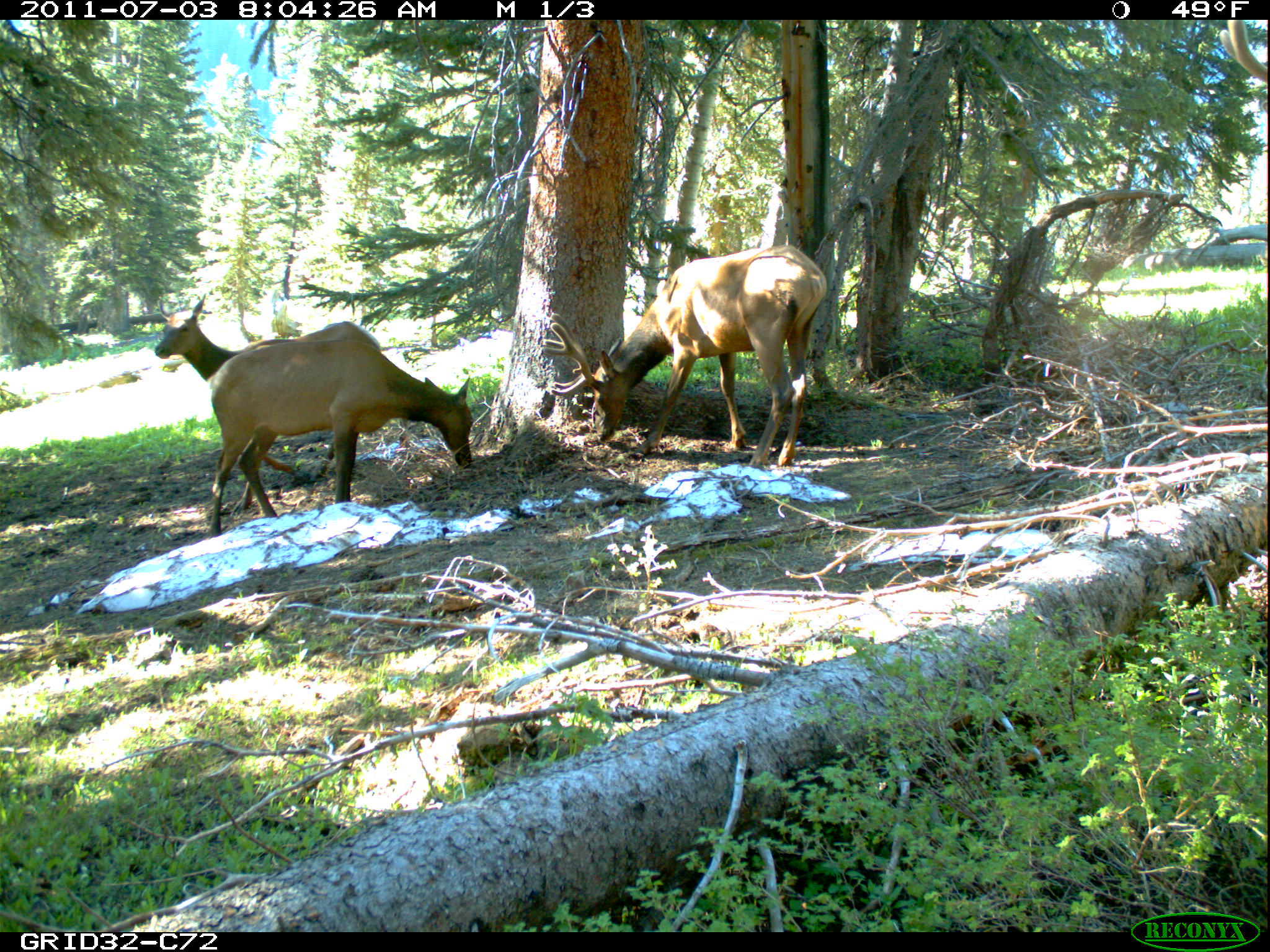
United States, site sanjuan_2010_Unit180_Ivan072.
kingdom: Animalia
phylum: Chordata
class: Mammalia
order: Artiodactyla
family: Cervidae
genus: Cervus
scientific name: Cervus elaphus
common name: red deer